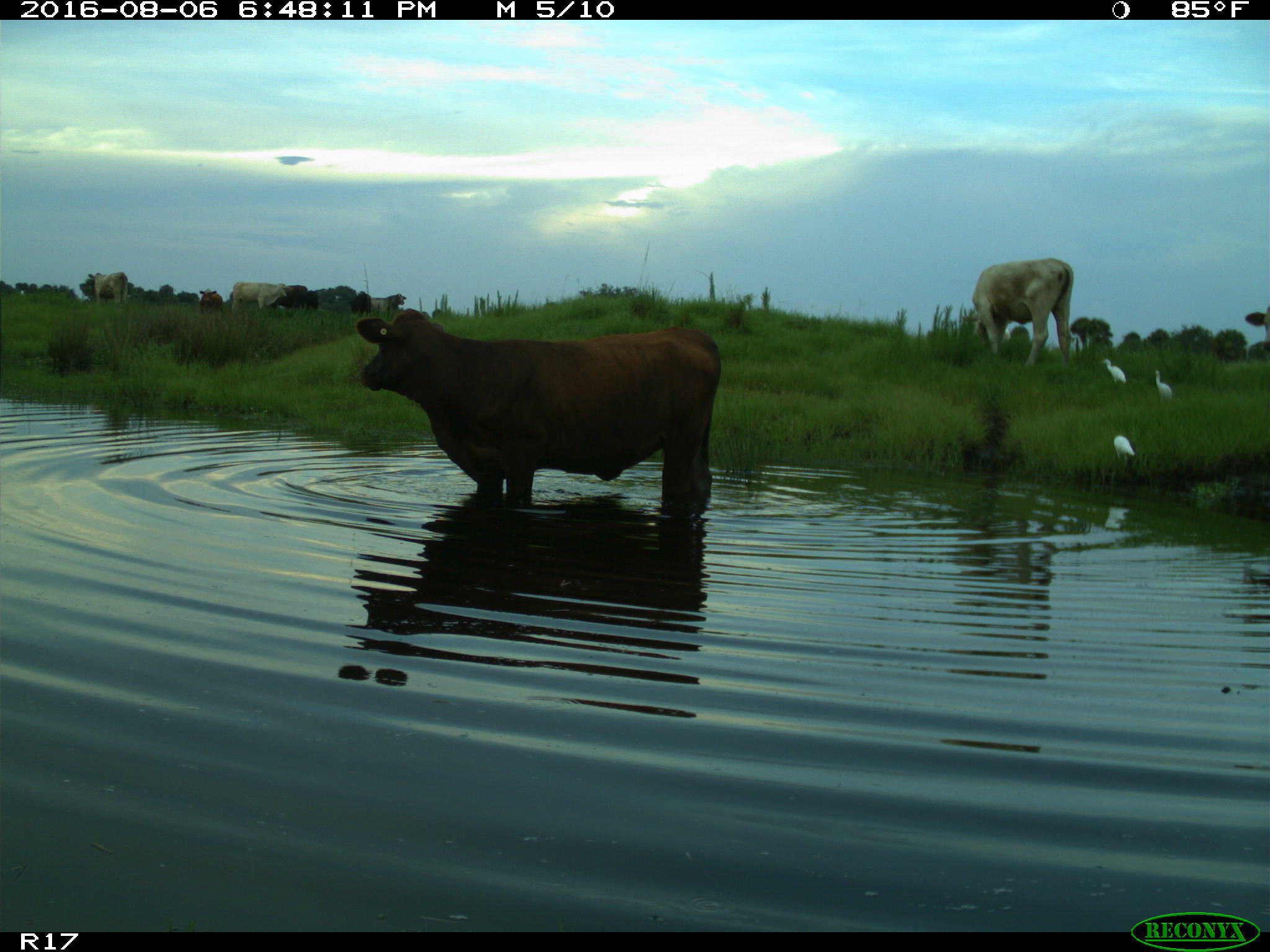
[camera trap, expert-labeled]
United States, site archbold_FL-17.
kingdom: Animalia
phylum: Chordata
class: Mammalia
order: Artiodactyla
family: Bovidae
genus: Bos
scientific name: Bos taurus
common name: domestic cow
Bos taurus (domestic cow).